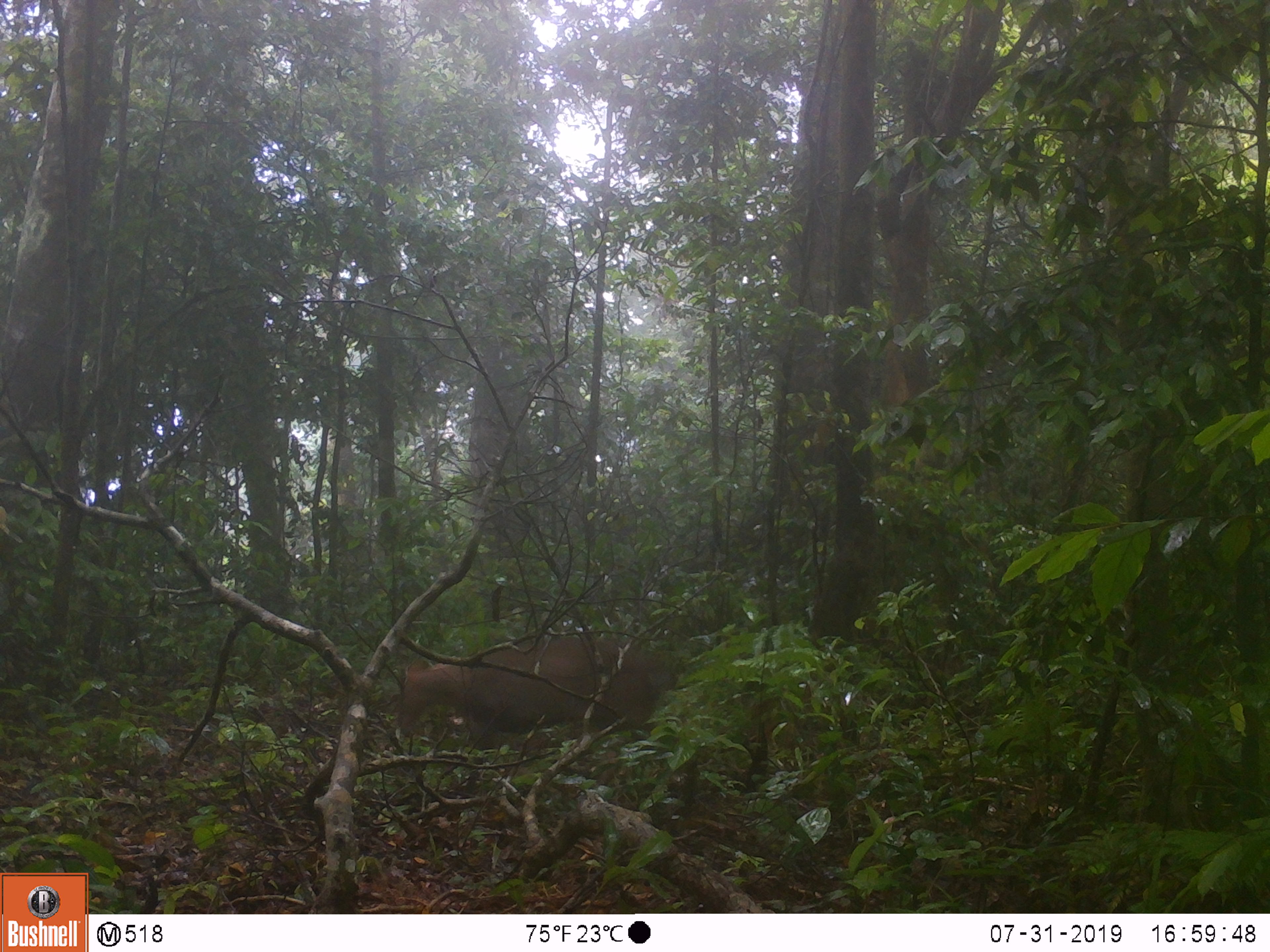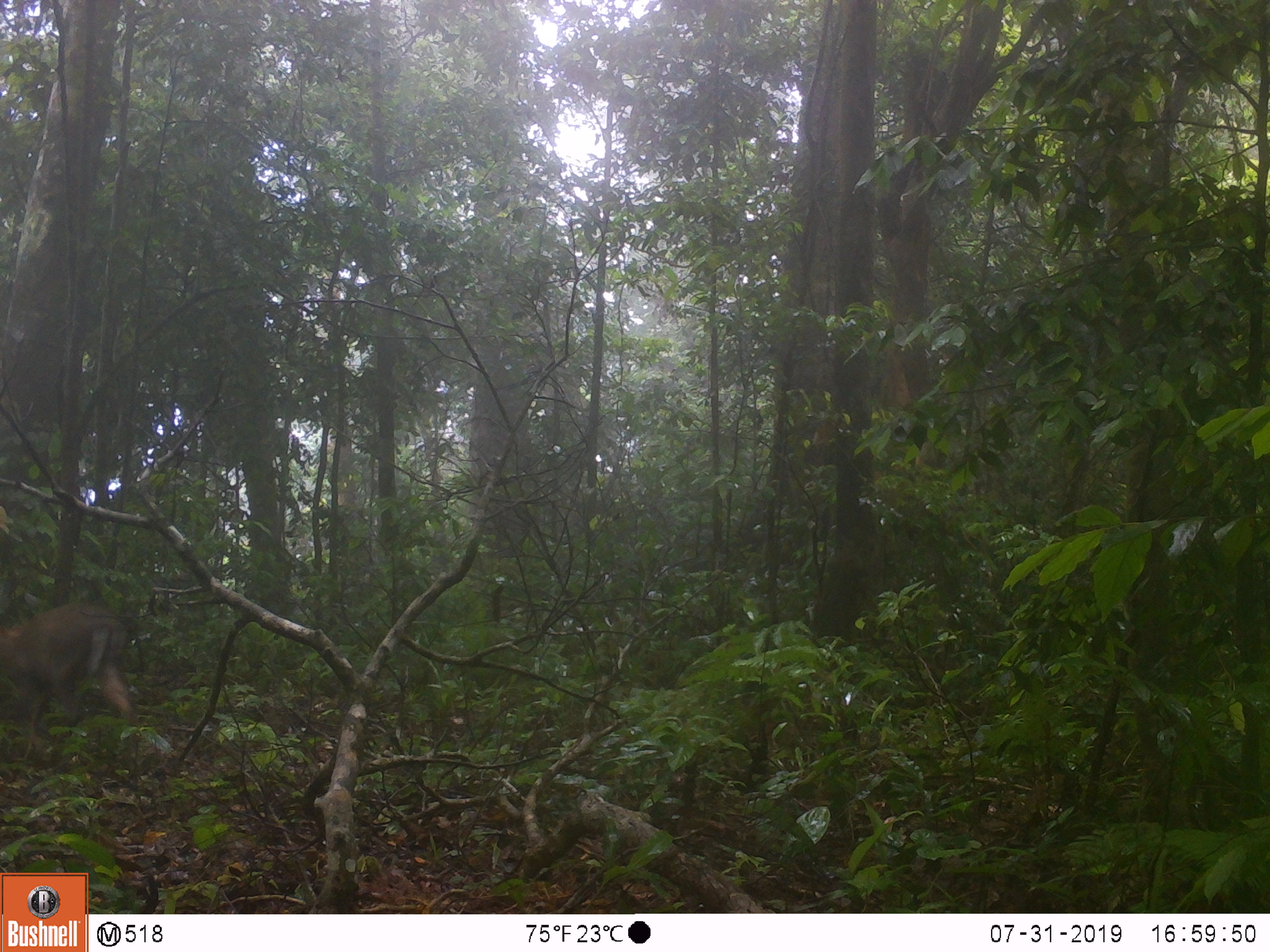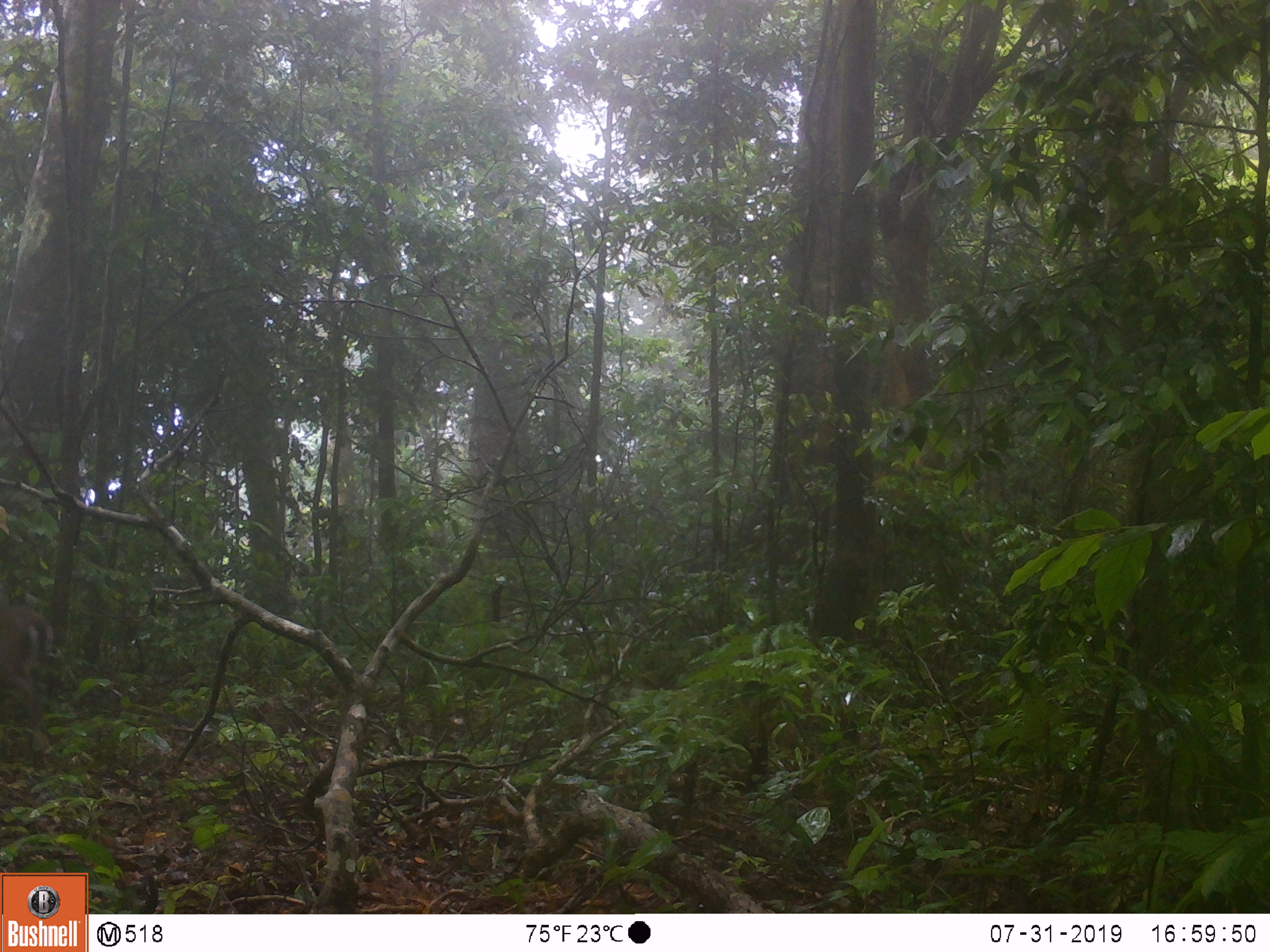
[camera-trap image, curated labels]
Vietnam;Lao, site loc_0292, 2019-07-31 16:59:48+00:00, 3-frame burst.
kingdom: Animalia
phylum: Chordata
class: Mammalia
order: Artiodactyla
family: Cervidae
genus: Muntiacus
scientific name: Muntiacus rooseveltorum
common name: roosevelt's muntjac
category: roosevelts muntjac group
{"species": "roosevelts muntjac group (roosevelt's muntjac) (Muntiacus rooseveltorum)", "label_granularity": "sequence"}